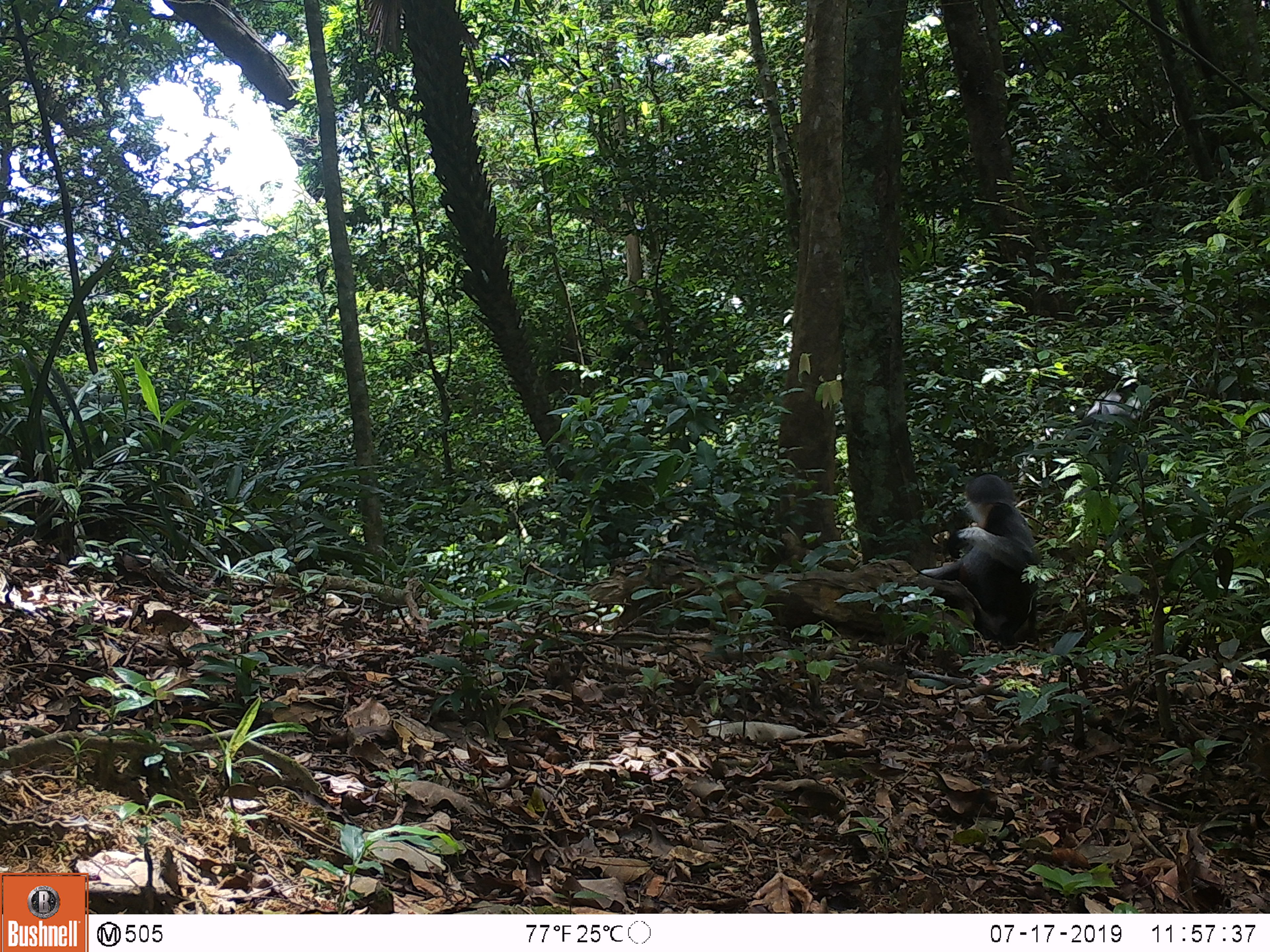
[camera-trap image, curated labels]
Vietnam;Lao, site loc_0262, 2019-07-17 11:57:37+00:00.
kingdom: Animalia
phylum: Chordata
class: Mammalia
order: Primates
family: Cercopithecidae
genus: Pygathrix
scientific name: Pygathrix nemaeus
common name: red-shanked douc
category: red shanked douc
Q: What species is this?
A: Red shanked douc (red-shanked douc) (Pygathrix nemaeus).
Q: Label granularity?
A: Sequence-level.